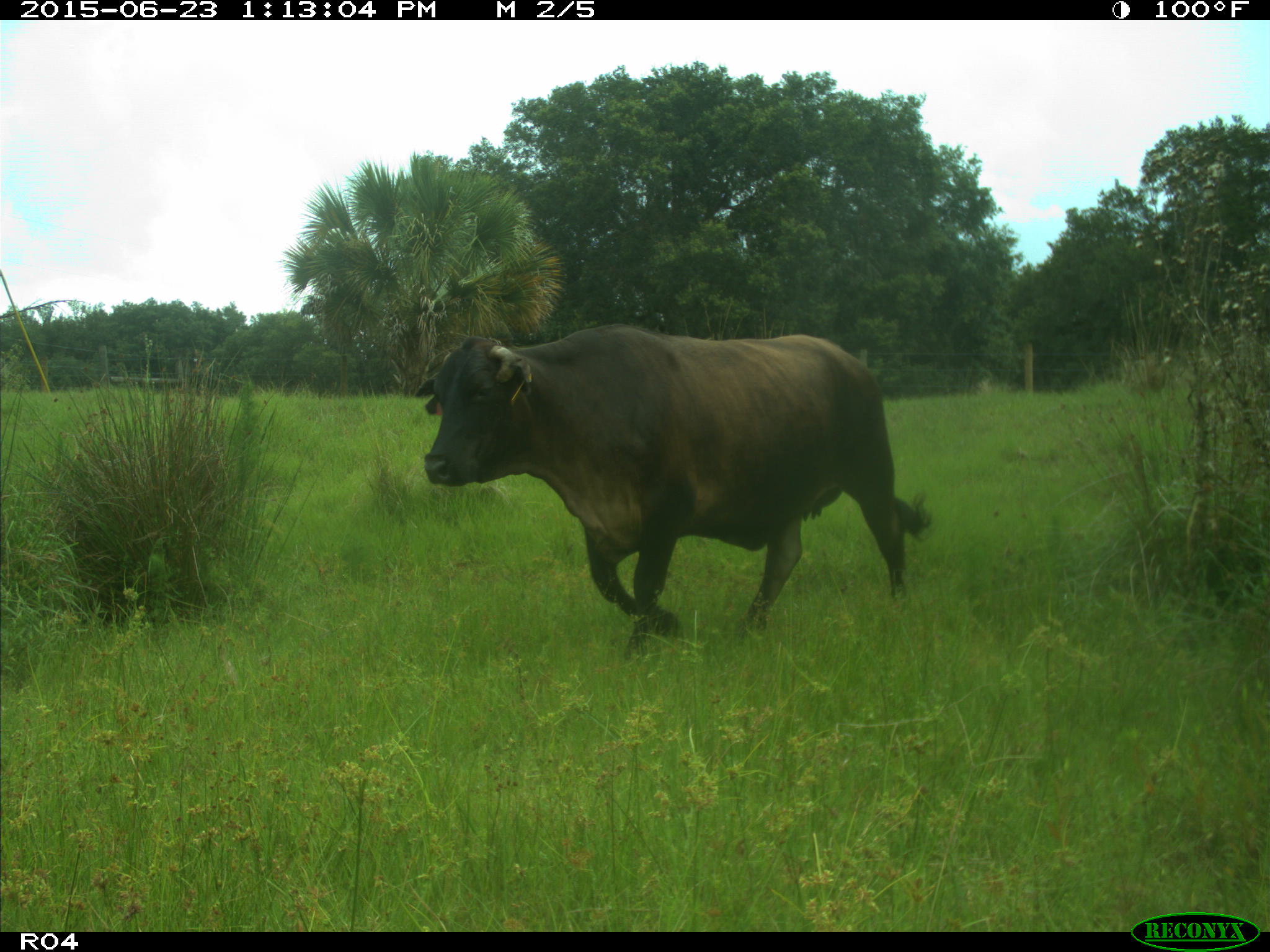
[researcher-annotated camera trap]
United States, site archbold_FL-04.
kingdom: Animalia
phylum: Chordata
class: Mammalia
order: Artiodactyla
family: Bovidae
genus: Bos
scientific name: Bos taurus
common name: domestic cow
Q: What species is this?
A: Bos taurus (domestic cow).